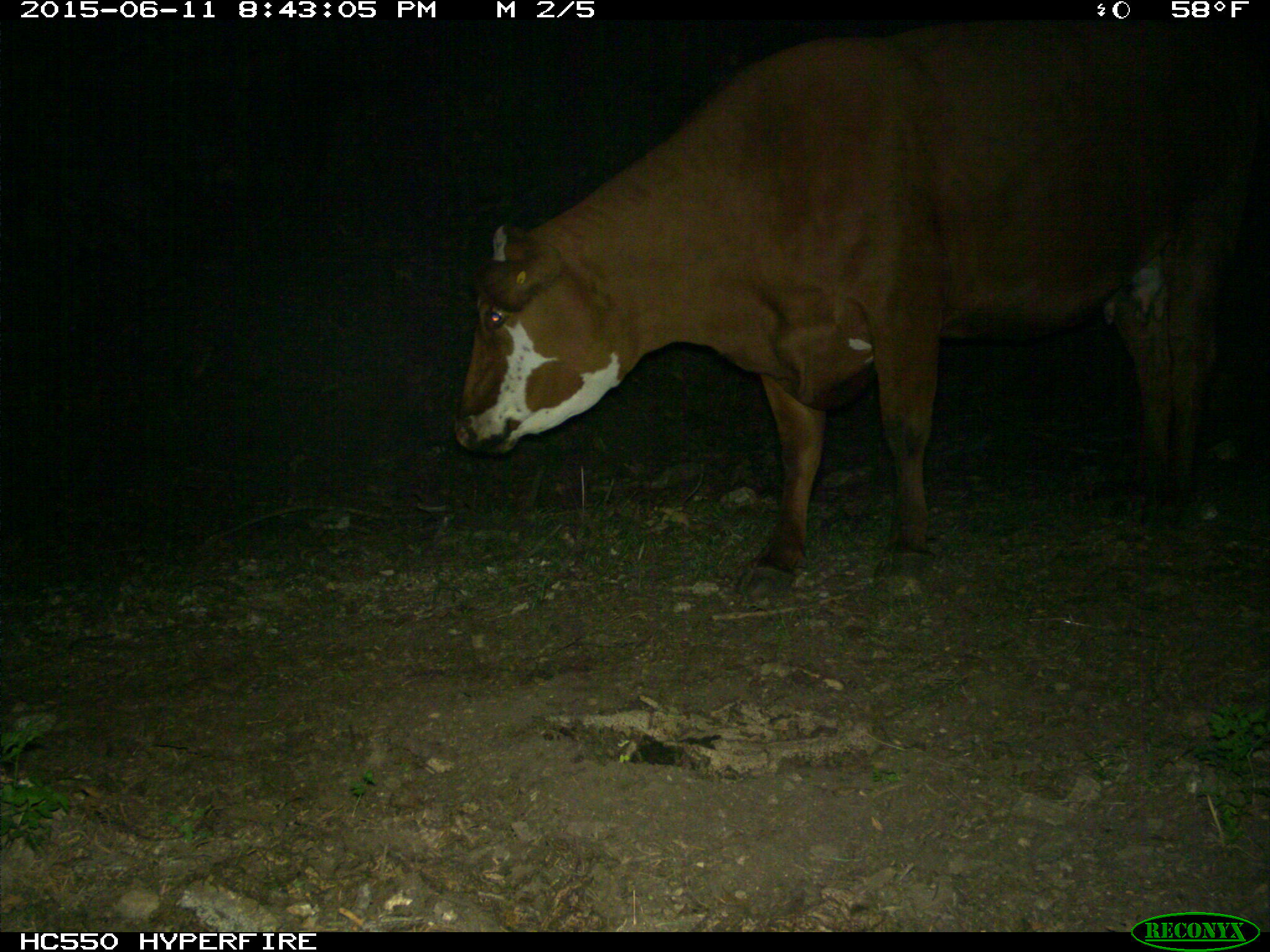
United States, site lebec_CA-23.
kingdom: Animalia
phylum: Chordata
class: Mammalia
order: Artiodactyla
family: Bovidae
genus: Bos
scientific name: Bos taurus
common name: domestic cow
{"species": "Bos taurus (domestic cow)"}